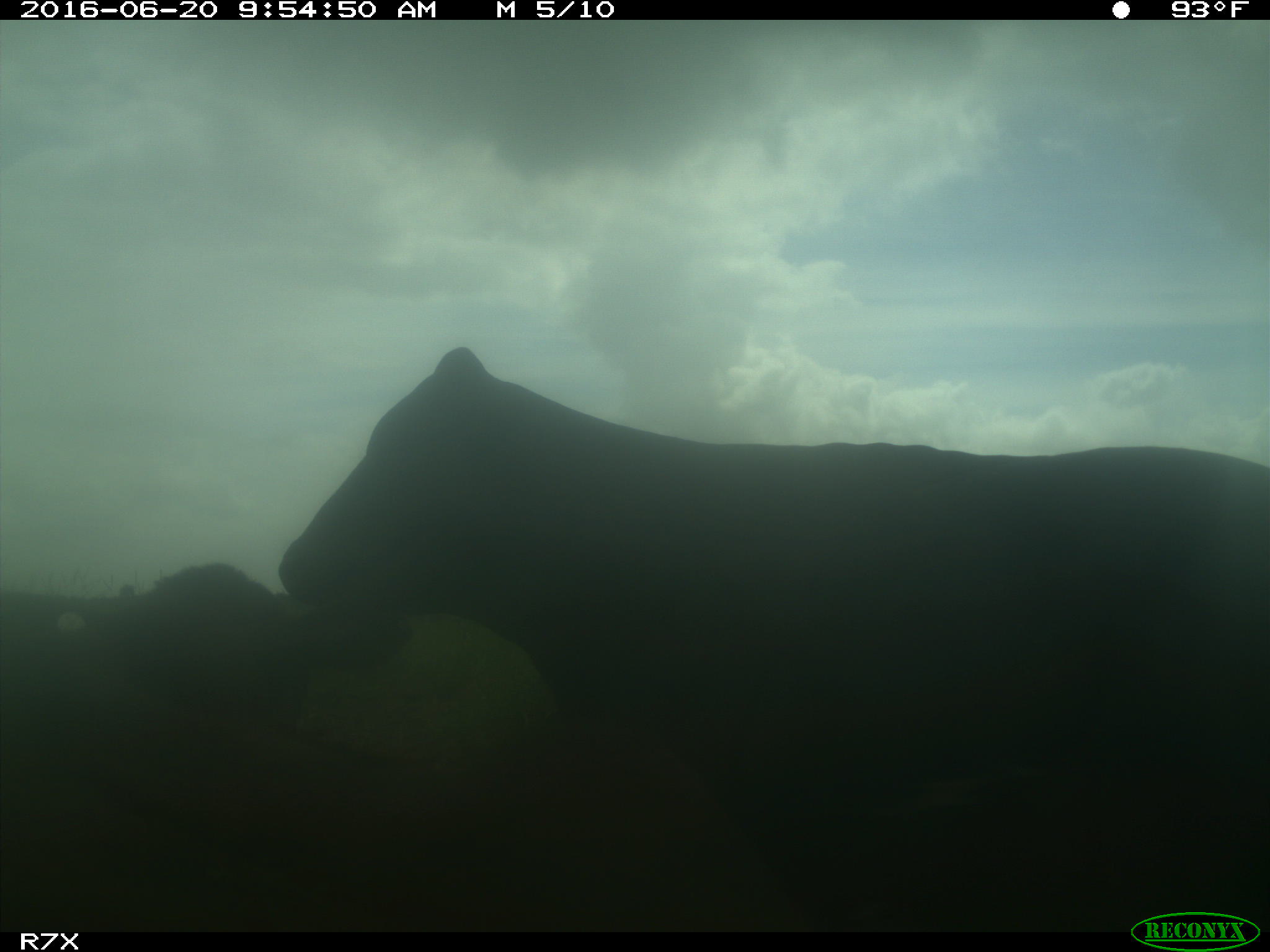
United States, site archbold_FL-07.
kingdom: Animalia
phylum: Chordata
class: Mammalia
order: Artiodactyla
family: Bovidae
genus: Bos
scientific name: Bos taurus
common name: domestic cow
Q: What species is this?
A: Bos taurus (domestic cow).